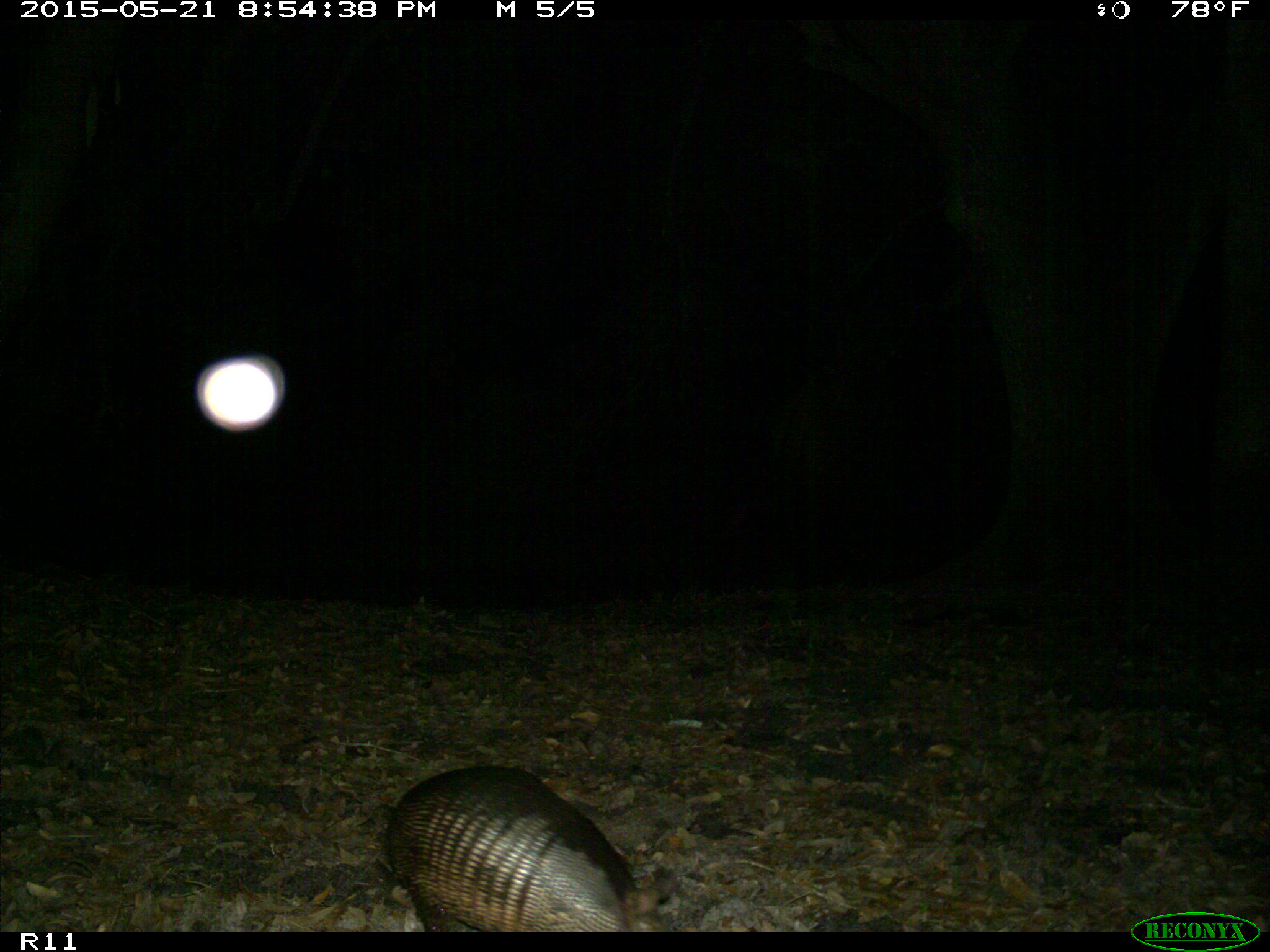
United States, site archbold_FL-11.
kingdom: Animalia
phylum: Chordata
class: Mammalia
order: Cingulata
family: Dasypodidae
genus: Dasypus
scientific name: Dasypus novemcinctus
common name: nine-banded armadillo